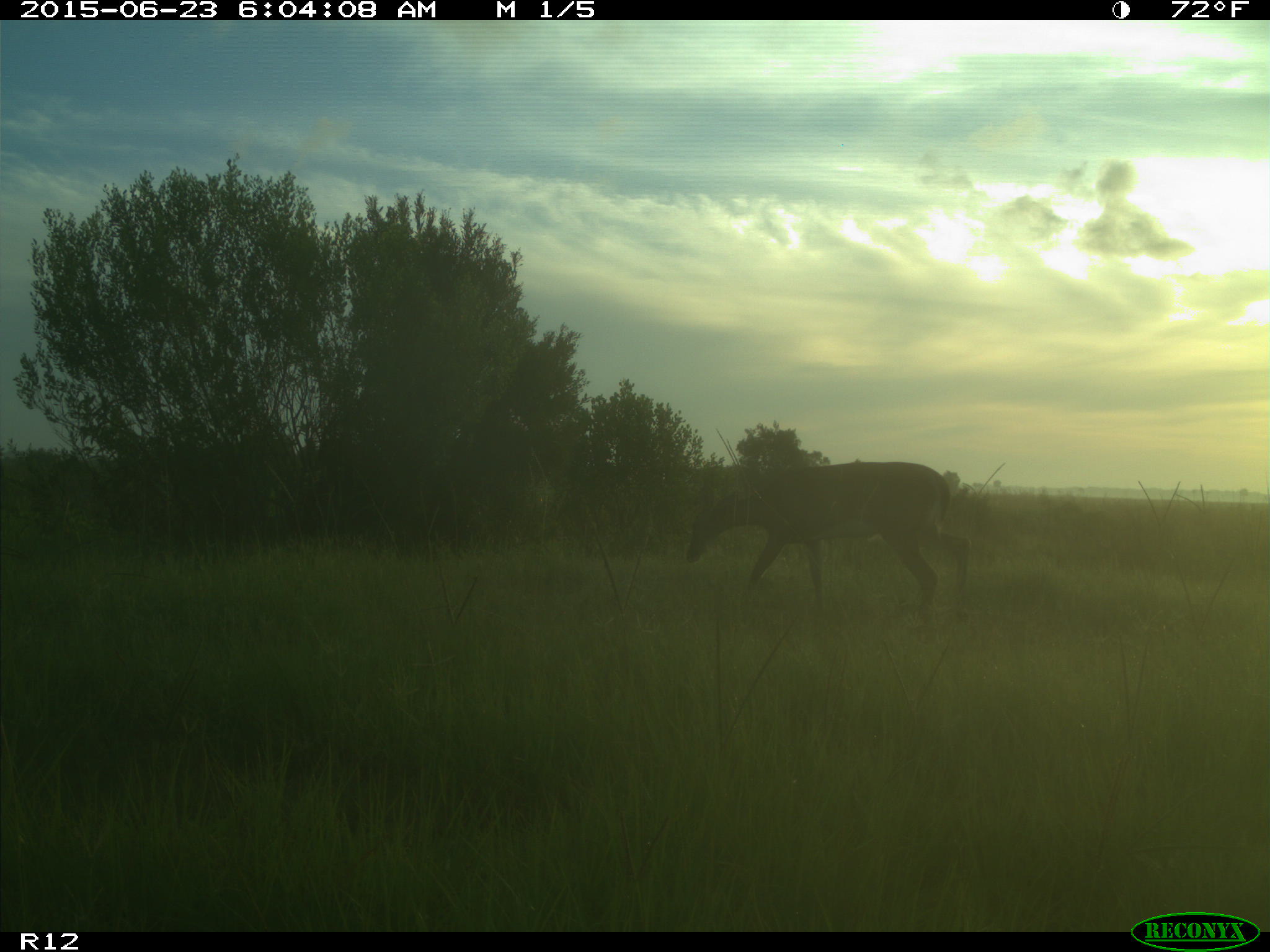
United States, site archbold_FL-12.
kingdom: Animalia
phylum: Chordata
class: Mammalia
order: Artiodactyla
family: Cervidae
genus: Odocoileus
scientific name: Odocoileus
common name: deer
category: unidentified deer